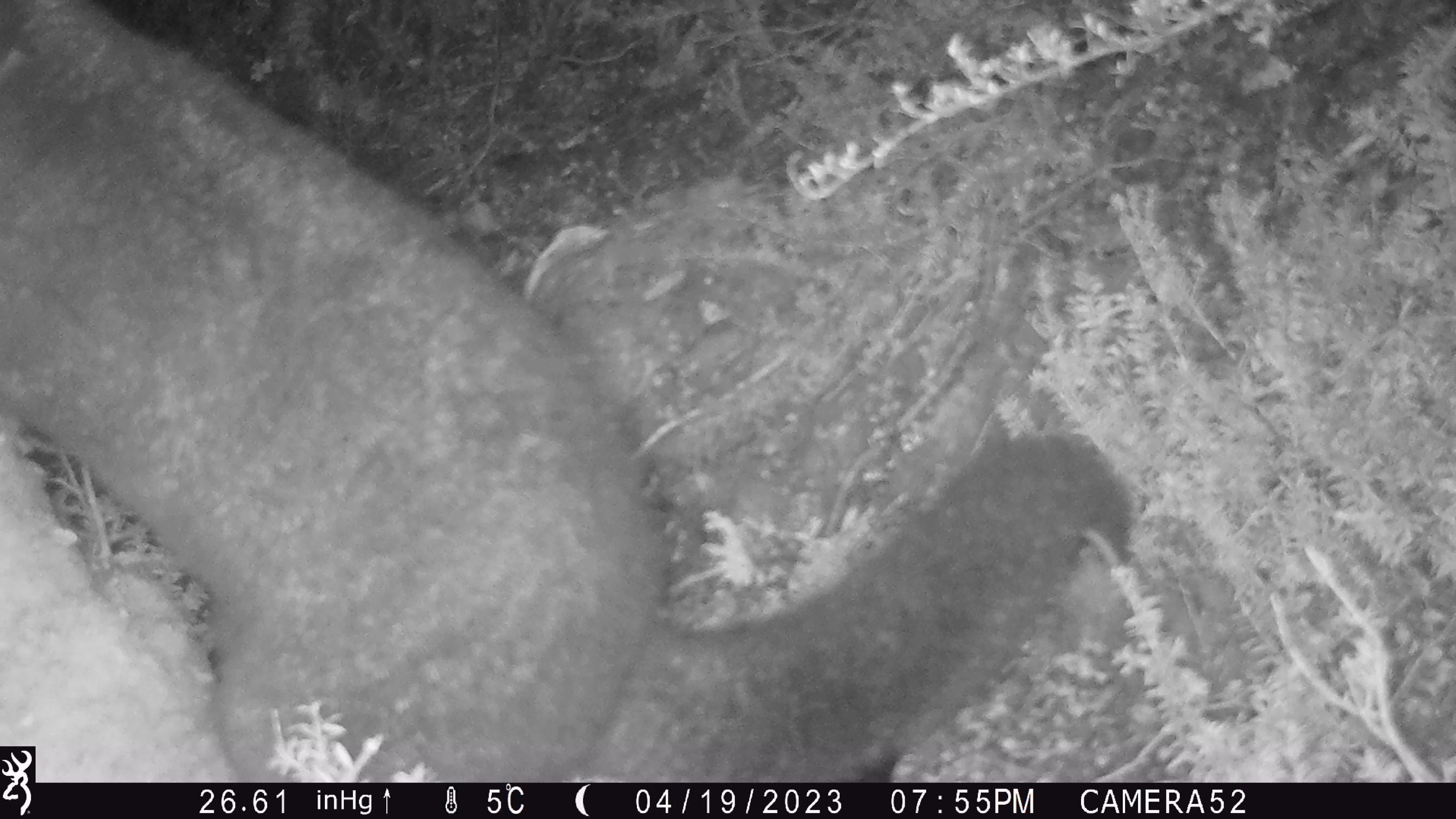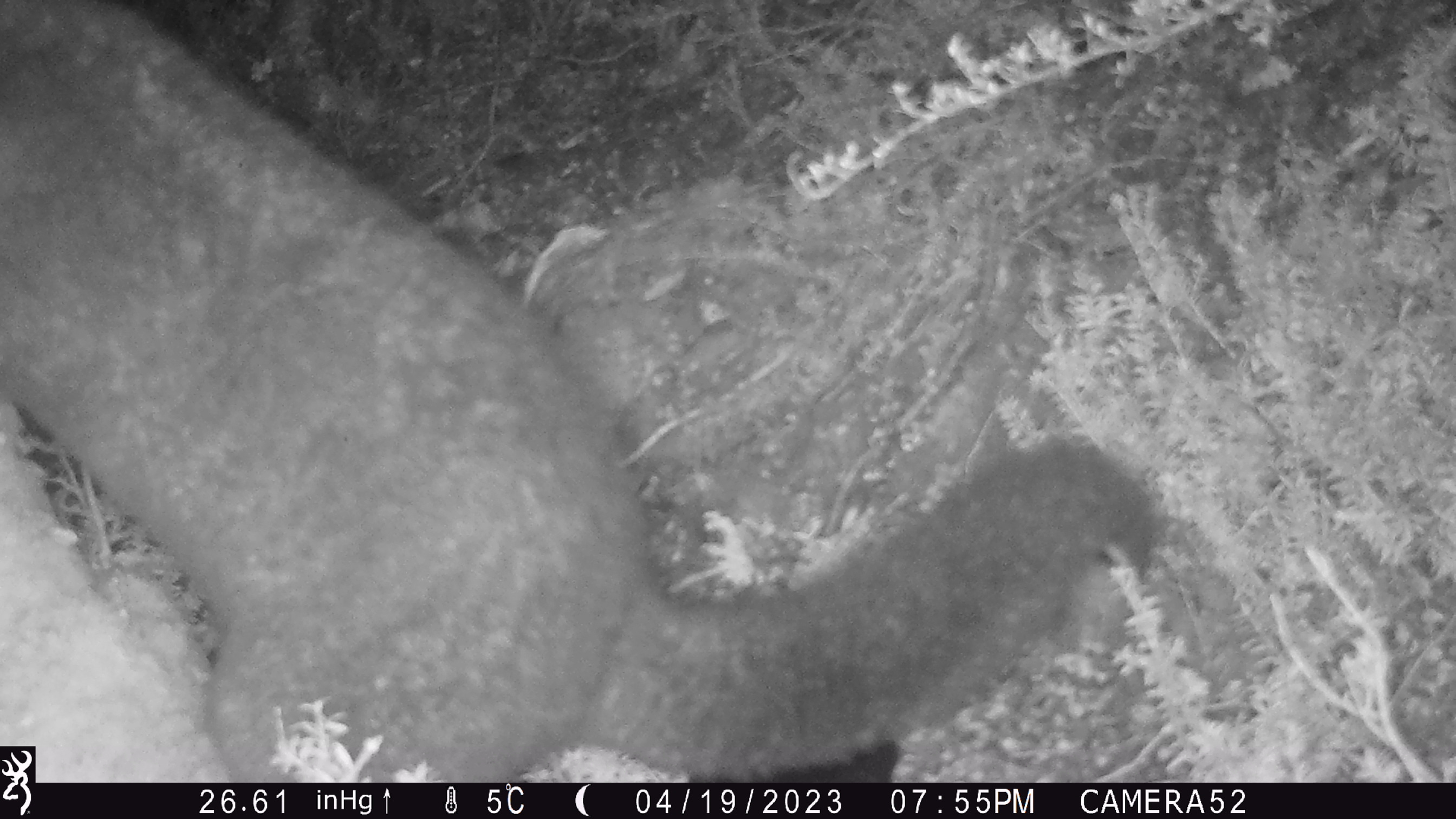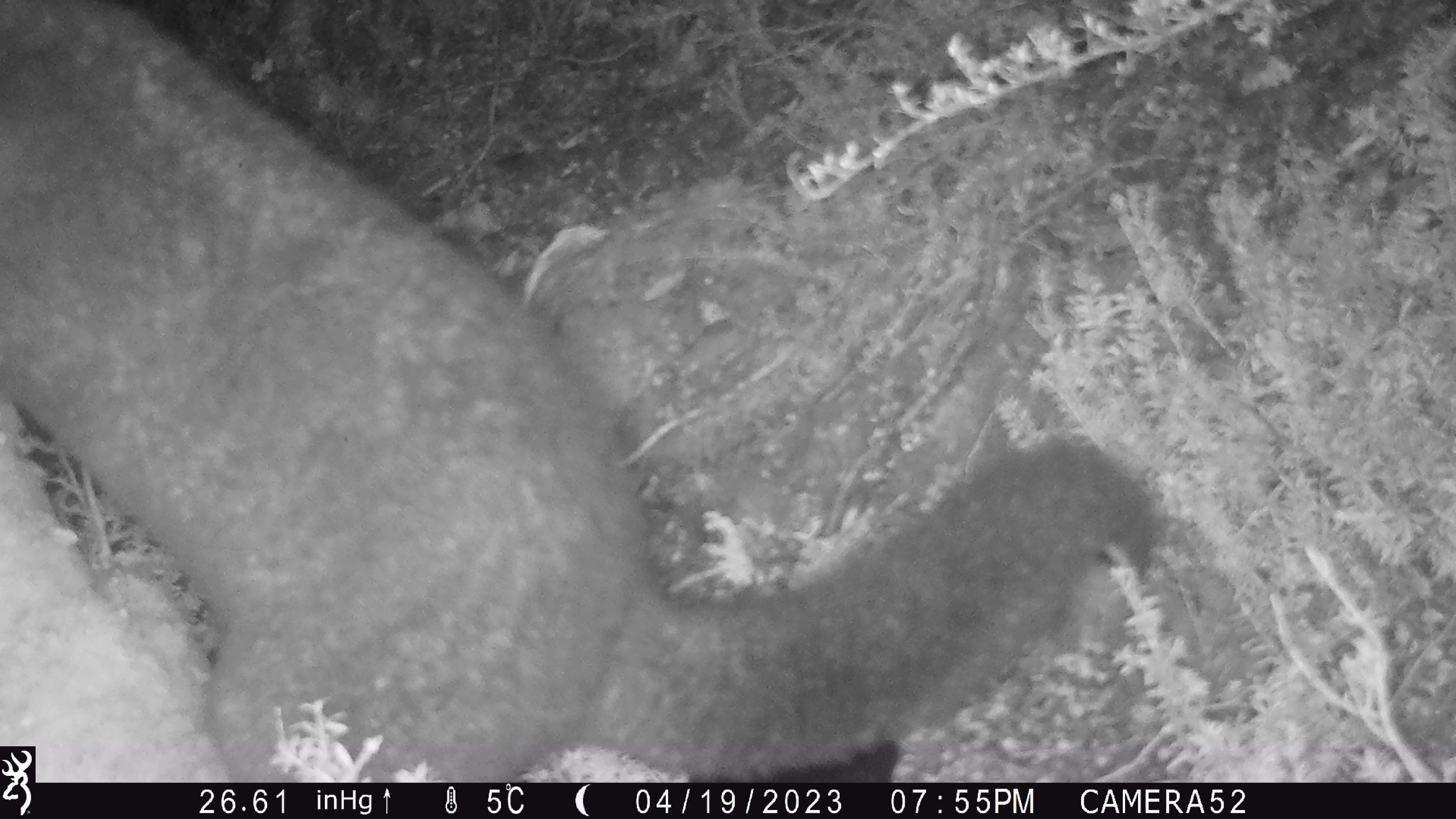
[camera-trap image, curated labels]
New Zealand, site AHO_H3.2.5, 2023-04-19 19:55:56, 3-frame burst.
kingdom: Animalia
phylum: Chordata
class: Mammalia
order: Carnivora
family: Mustelidae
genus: Mustela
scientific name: Mustela erminea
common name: stoat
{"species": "stoat (Mustela erminea)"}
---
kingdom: Animalia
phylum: Chordata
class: Mammalia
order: Diprotodontia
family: Phalangeridae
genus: Trichosurus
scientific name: Trichosurus vulpecula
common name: common brushtail possum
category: possum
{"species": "possum (common brushtail possum) (Trichosurus vulpecula)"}